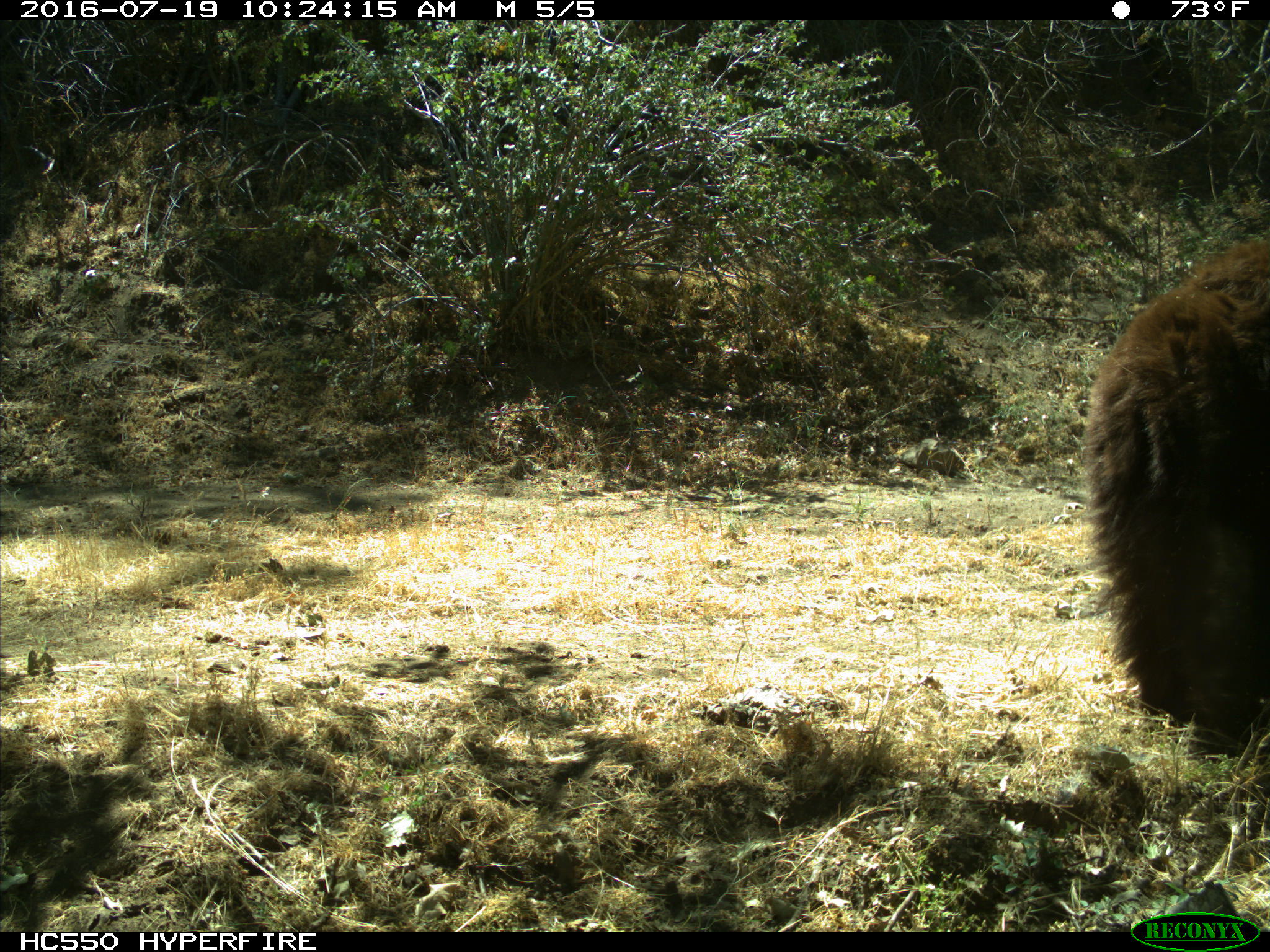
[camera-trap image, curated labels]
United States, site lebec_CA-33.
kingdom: Animalia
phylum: Chordata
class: Mammalia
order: Carnivora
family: Ursidae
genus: Ursus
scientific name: Ursus americanus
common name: american black bear